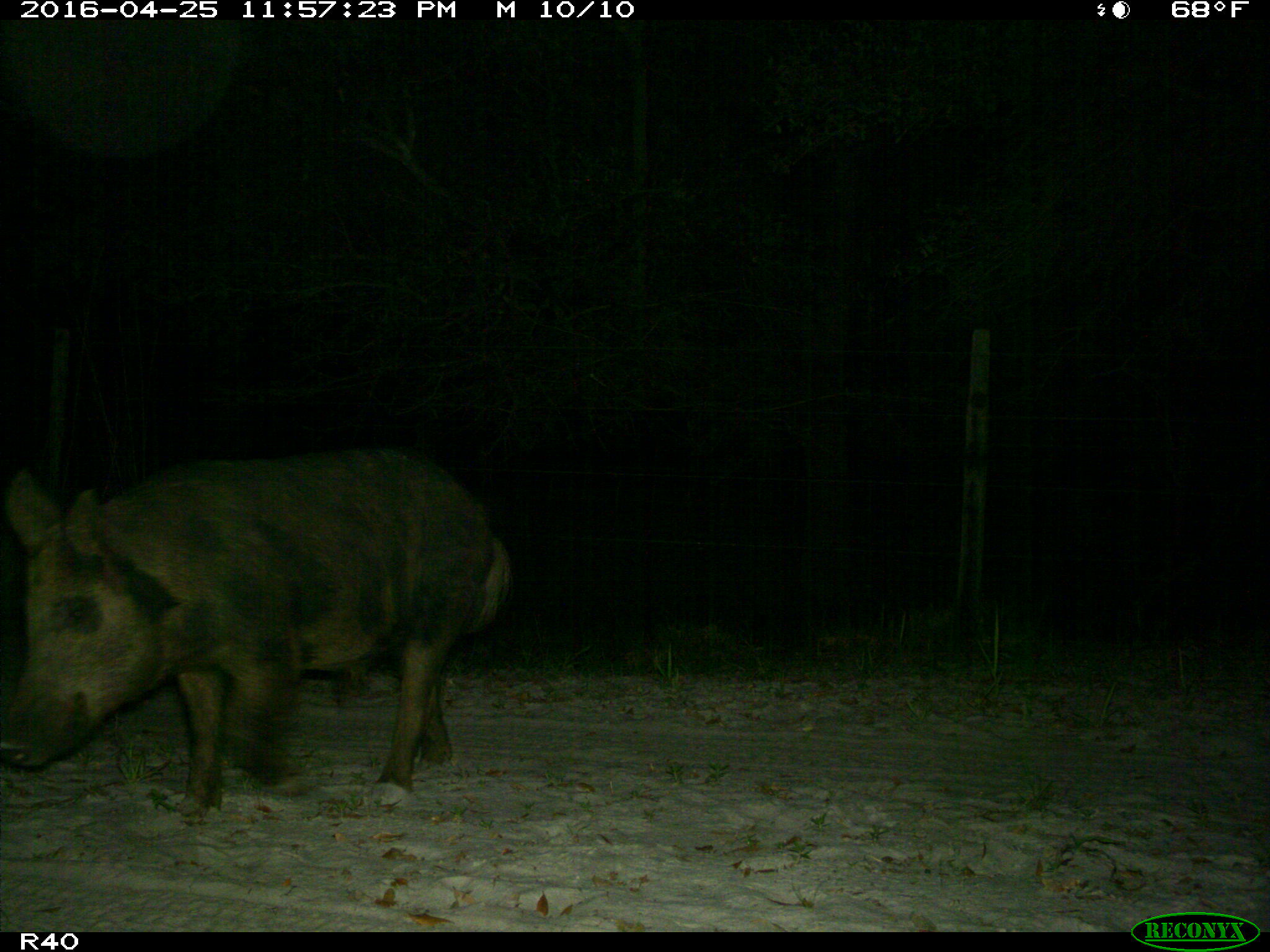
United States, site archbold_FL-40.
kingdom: Animalia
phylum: Chordata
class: Mammalia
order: Artiodactyla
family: Suidae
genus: Sus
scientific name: Sus scrofa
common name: wild boar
Sus scrofa (wild boar).